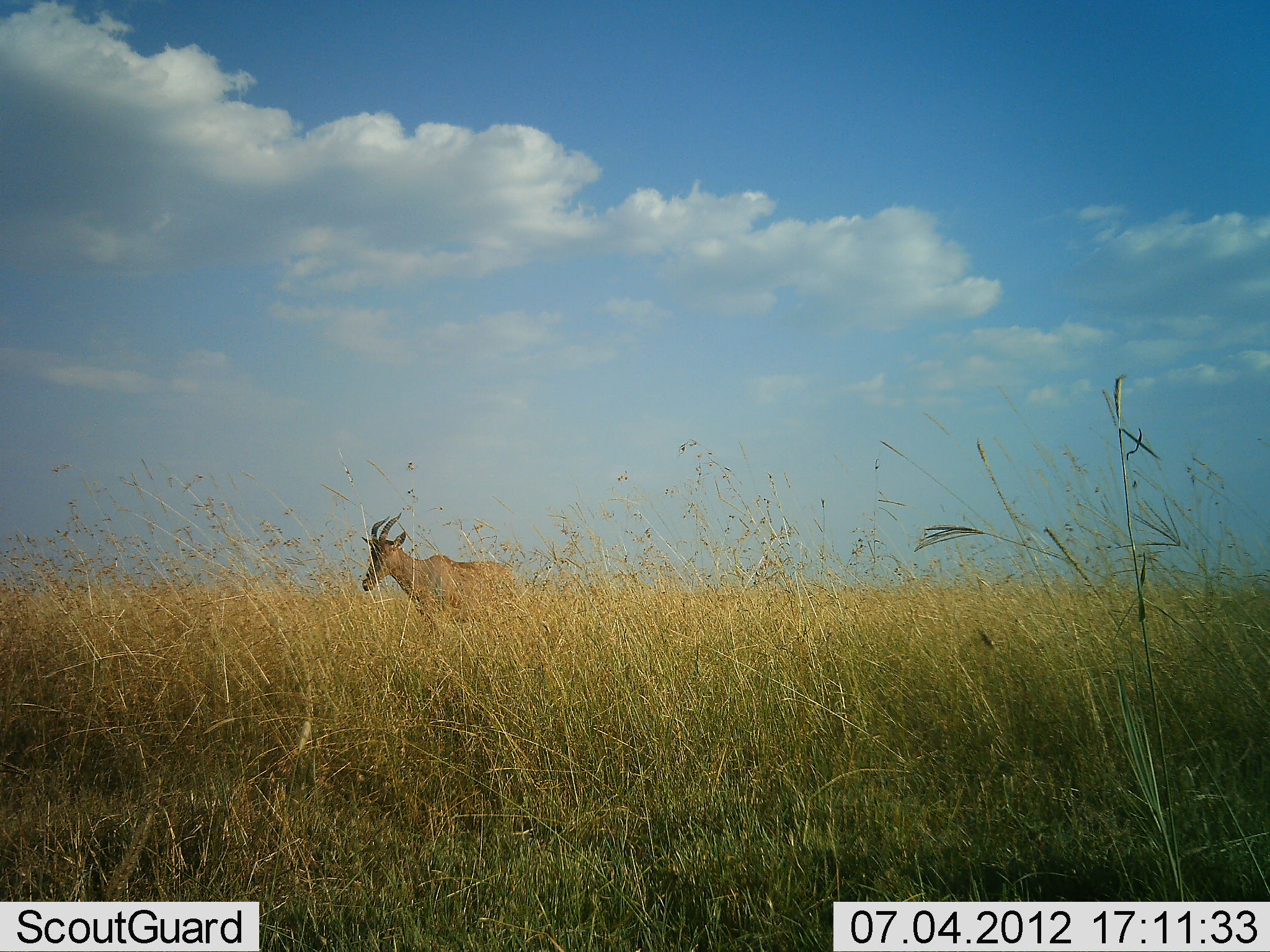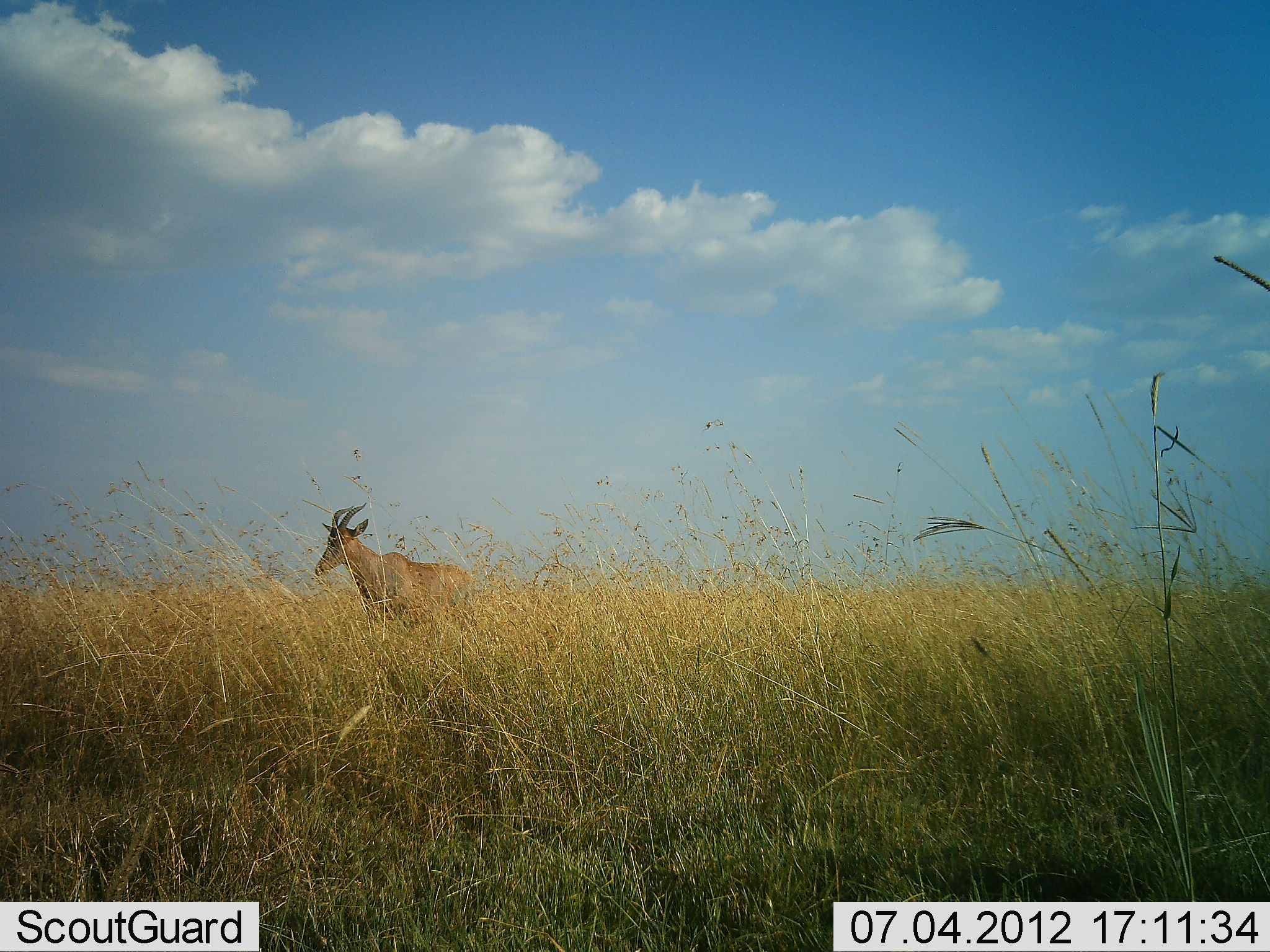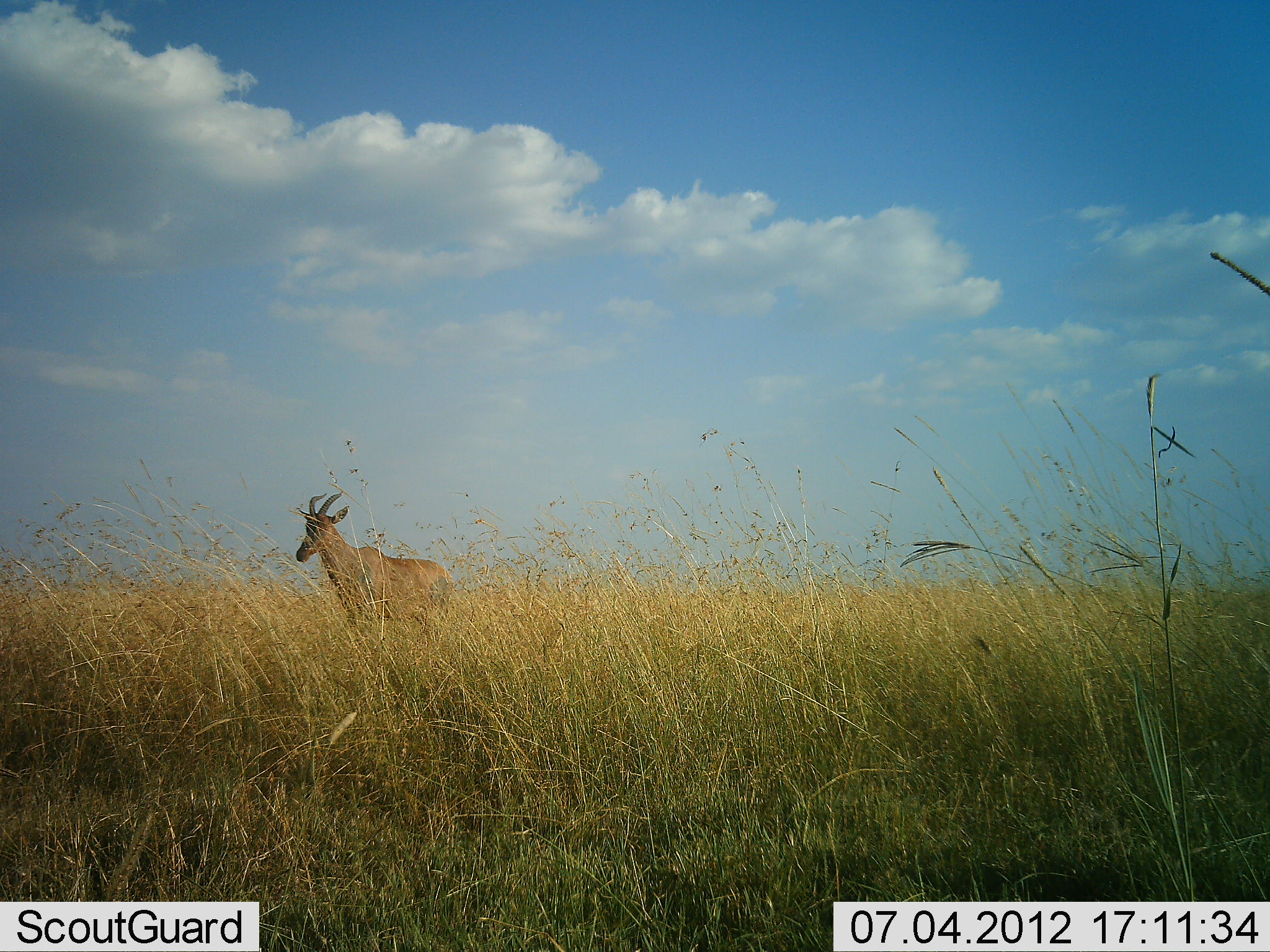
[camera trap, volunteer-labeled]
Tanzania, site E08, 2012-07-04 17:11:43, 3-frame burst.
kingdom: Animalia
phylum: Chordata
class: Mammalia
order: Artiodactyla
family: Bovidae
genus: Damaliscus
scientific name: Damaliscus lunatus jimela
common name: topi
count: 1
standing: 30%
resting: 0%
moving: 70%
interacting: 0%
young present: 0%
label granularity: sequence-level